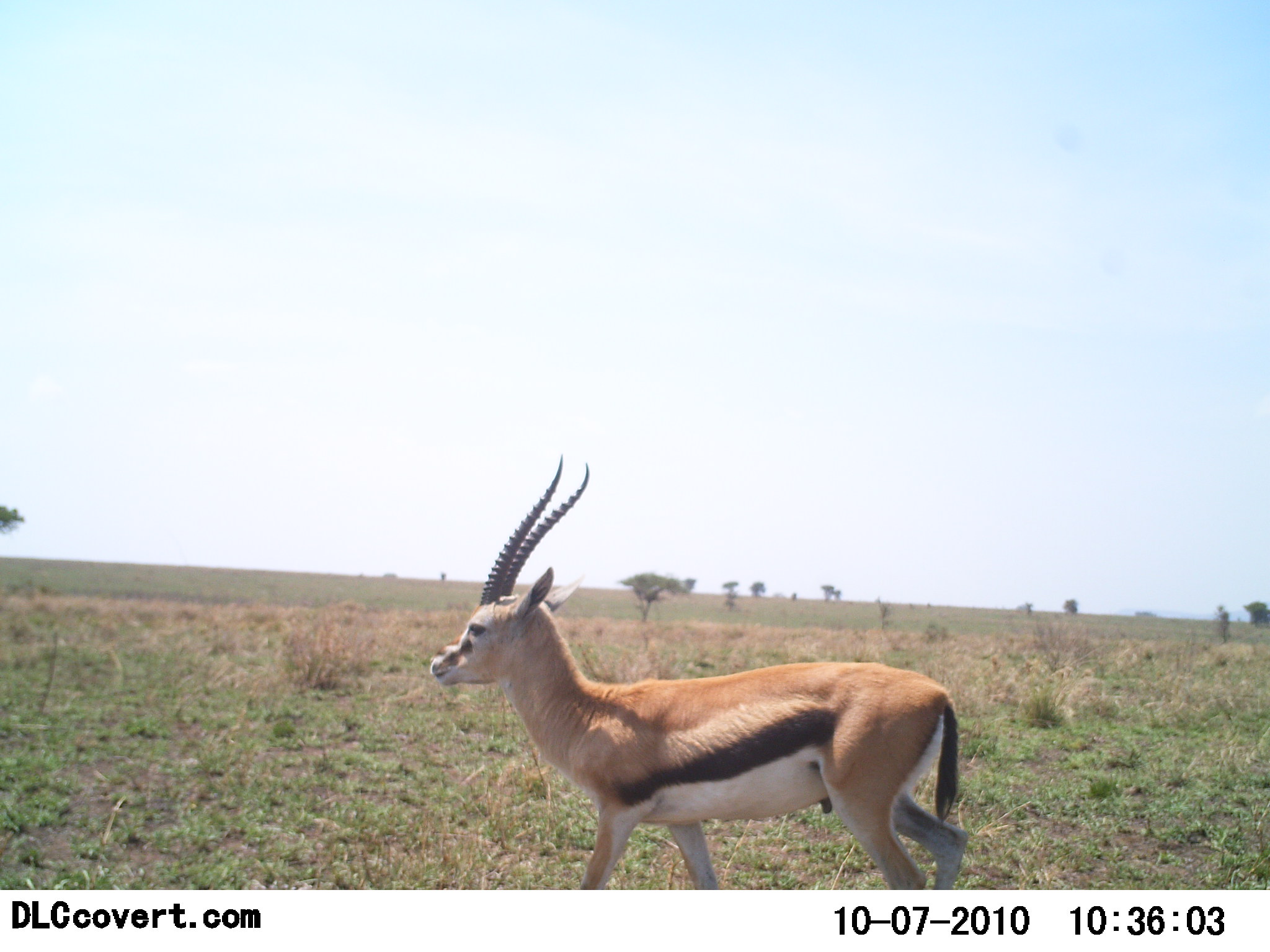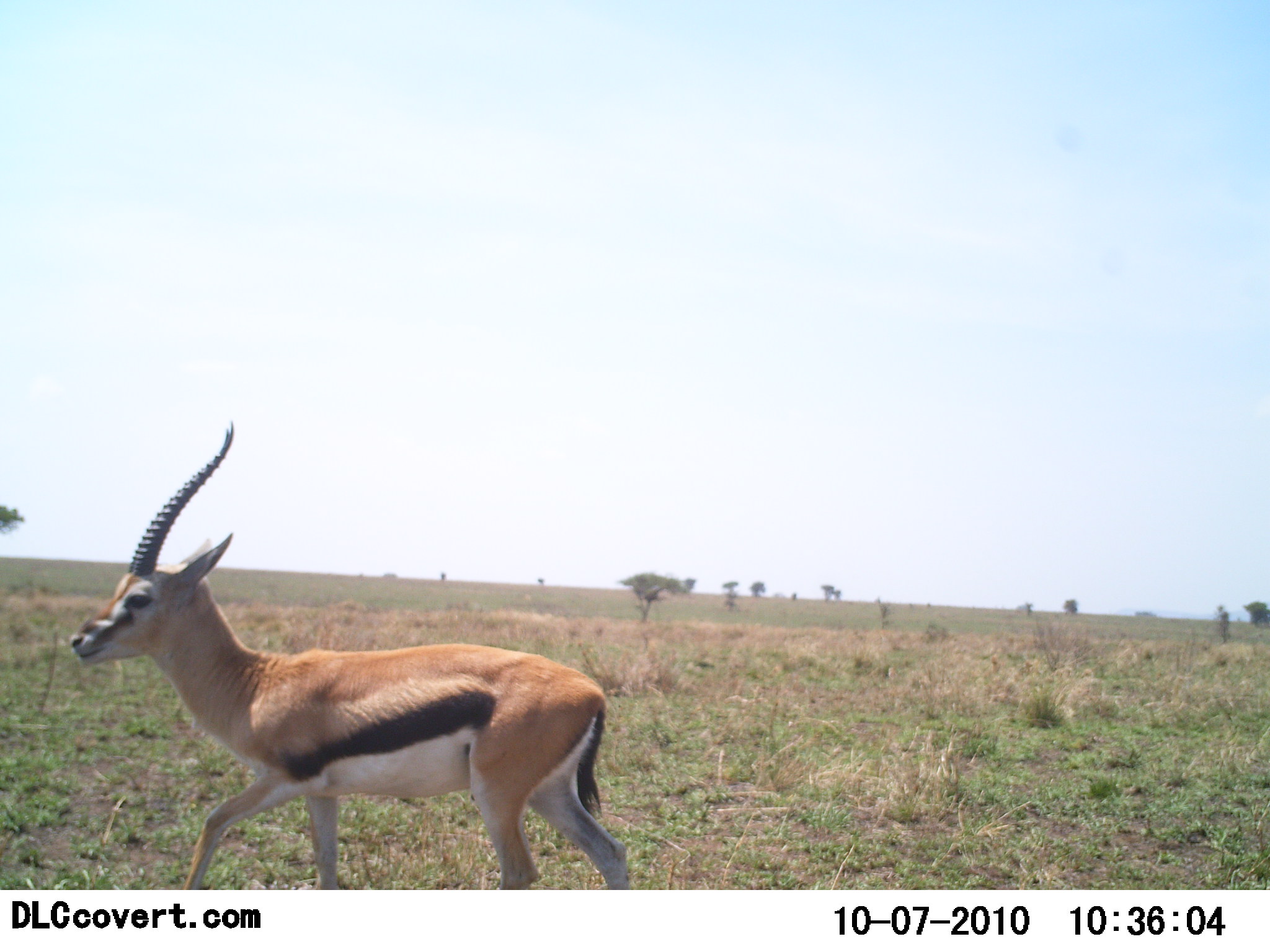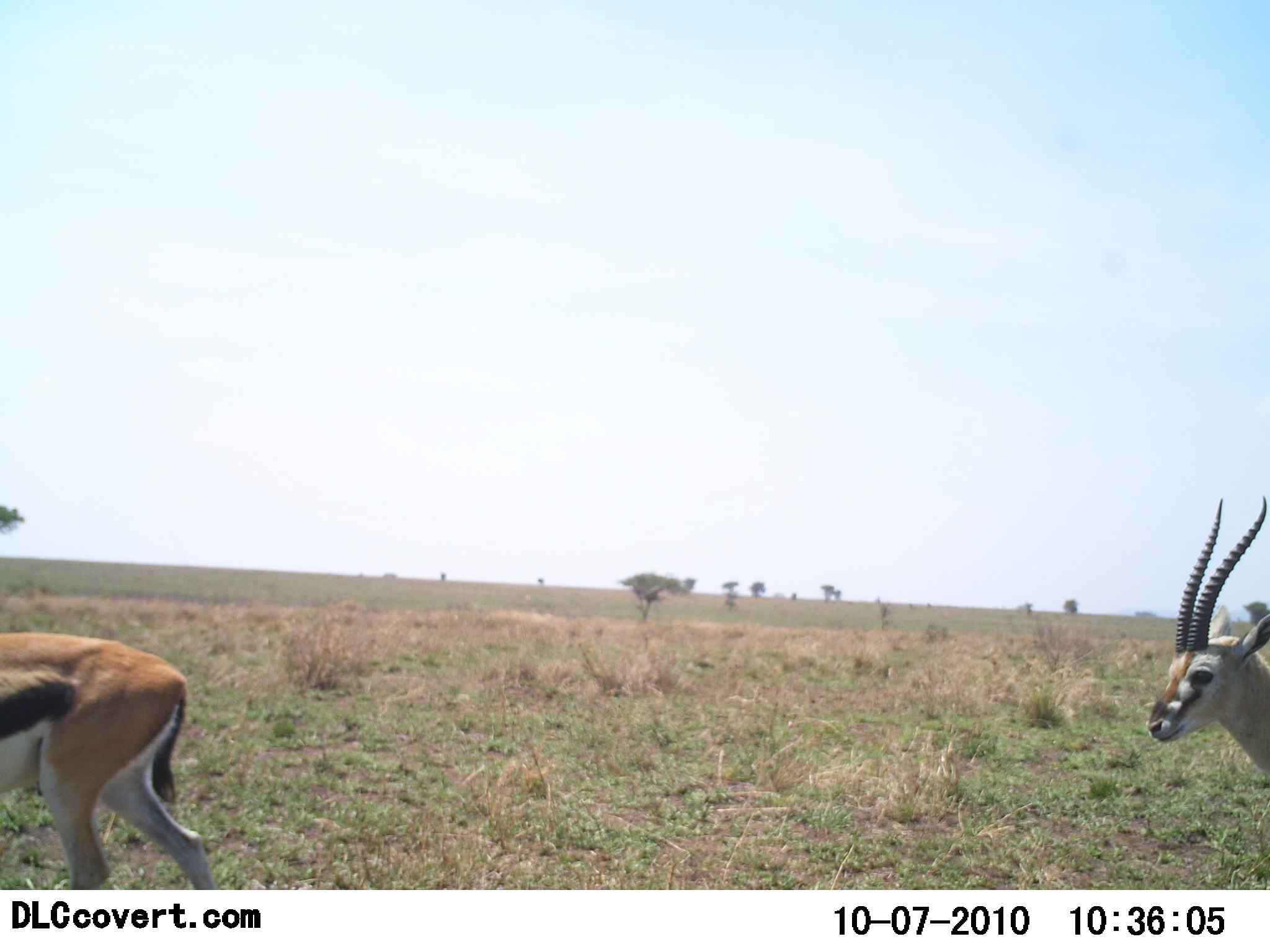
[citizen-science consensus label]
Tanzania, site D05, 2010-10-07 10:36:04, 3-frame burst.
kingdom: Animalia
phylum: Chordata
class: Mammalia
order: Artiodactyla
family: Bovidae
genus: Eudorcas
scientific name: Eudorcas thomsonii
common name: thomson's gazelle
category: gazellethomsons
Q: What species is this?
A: Gazellethomsons (thomson's gazelle) (Eudorcas thomsonii).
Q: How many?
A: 2.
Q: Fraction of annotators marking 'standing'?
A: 0%.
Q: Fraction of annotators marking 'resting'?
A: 0%.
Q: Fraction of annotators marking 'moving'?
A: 100%.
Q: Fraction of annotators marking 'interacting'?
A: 0%.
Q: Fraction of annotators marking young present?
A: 0%.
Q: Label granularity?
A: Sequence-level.